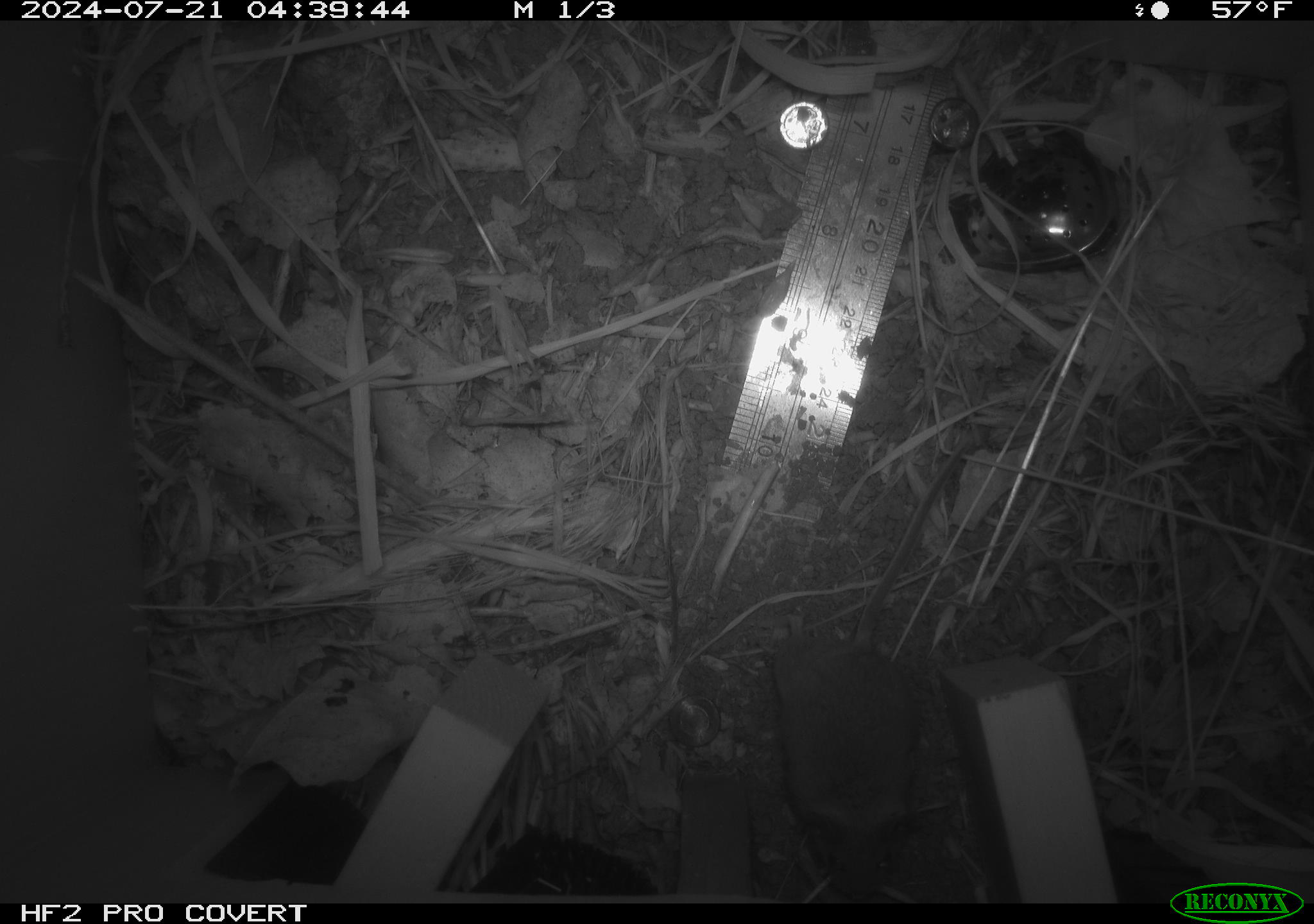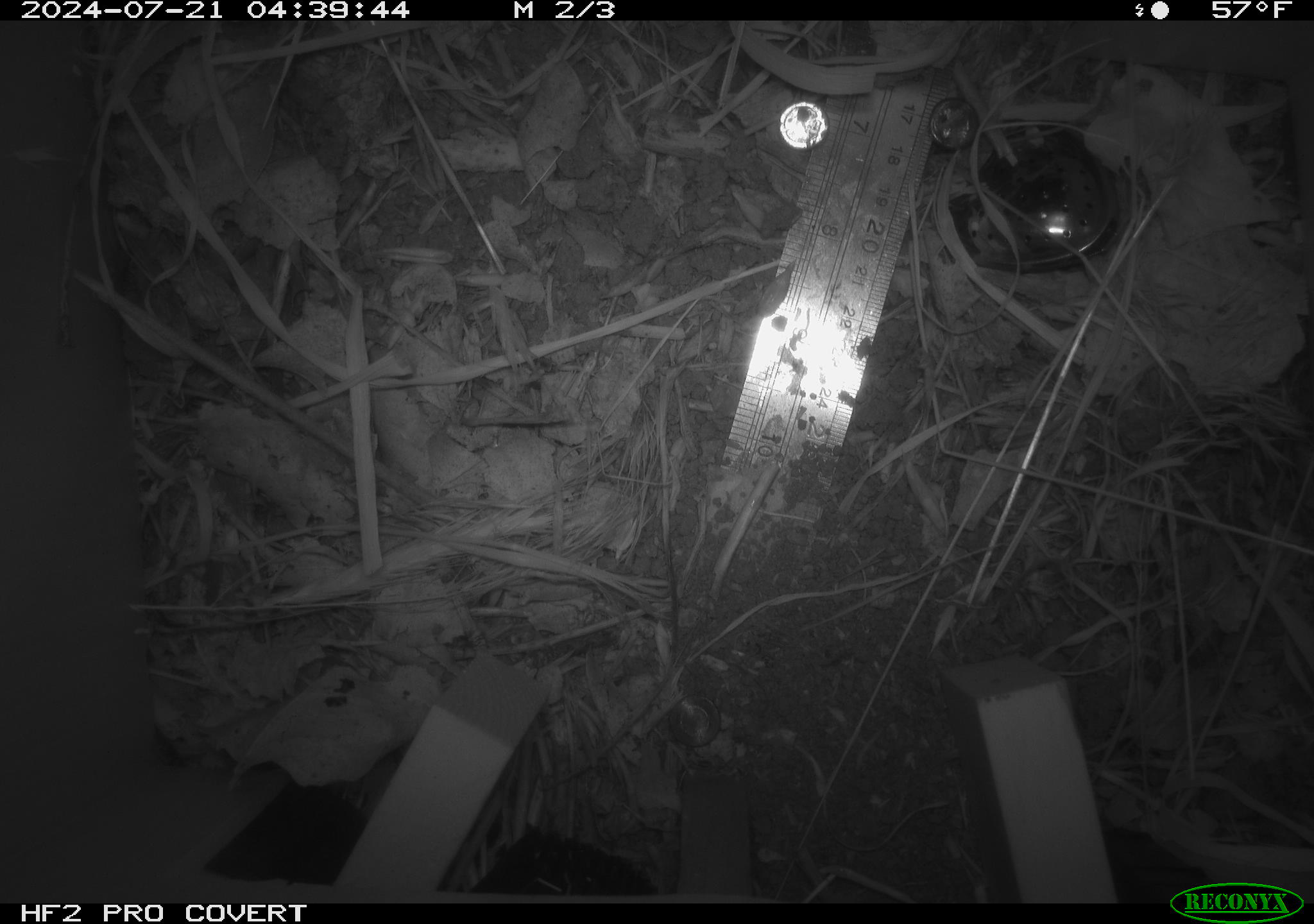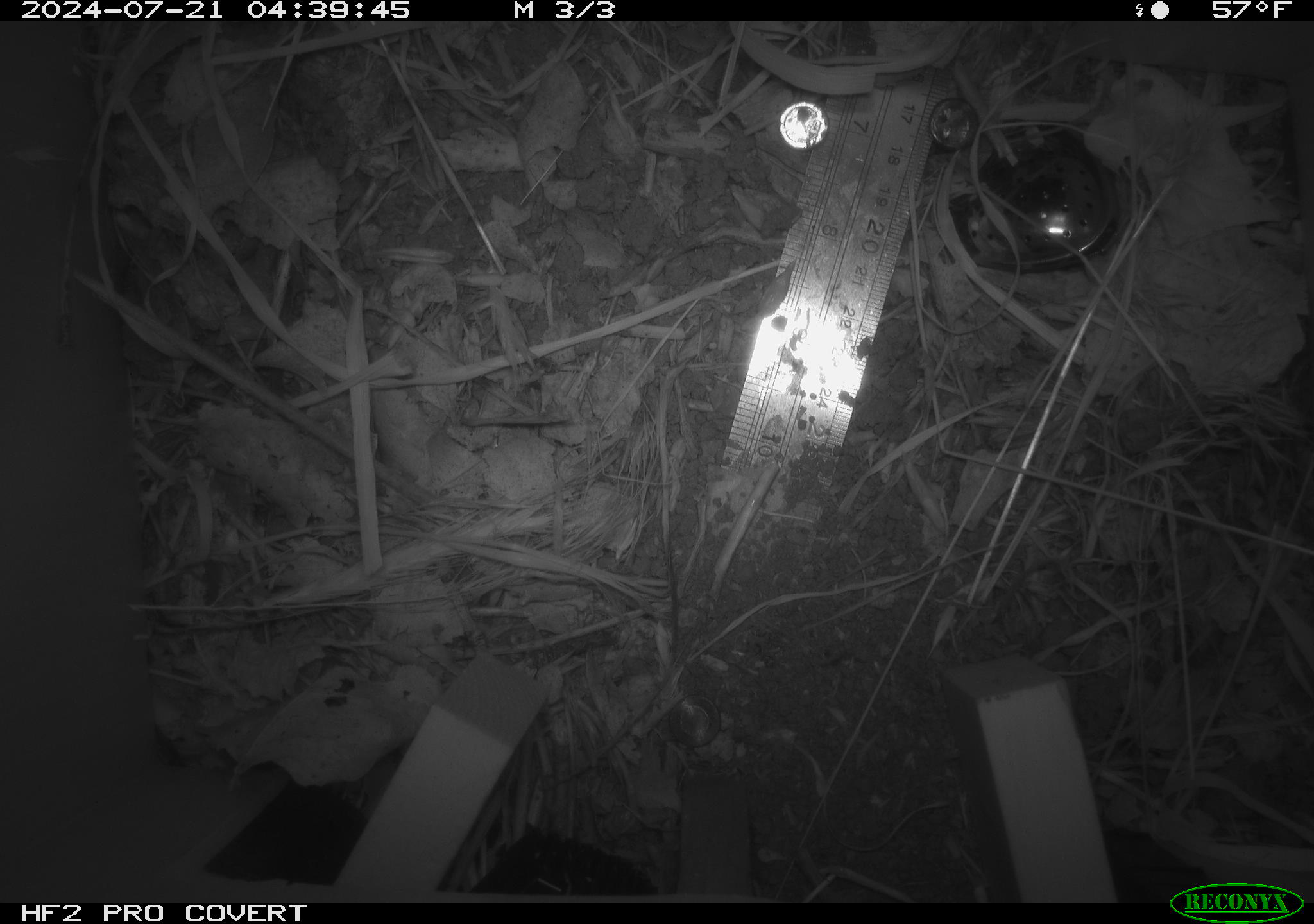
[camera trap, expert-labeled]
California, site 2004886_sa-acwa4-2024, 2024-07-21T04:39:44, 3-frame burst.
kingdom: Animalia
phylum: Chordata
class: Mammalia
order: Rodentia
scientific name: Rodentia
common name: mouse species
Mouse species (Rodentia).